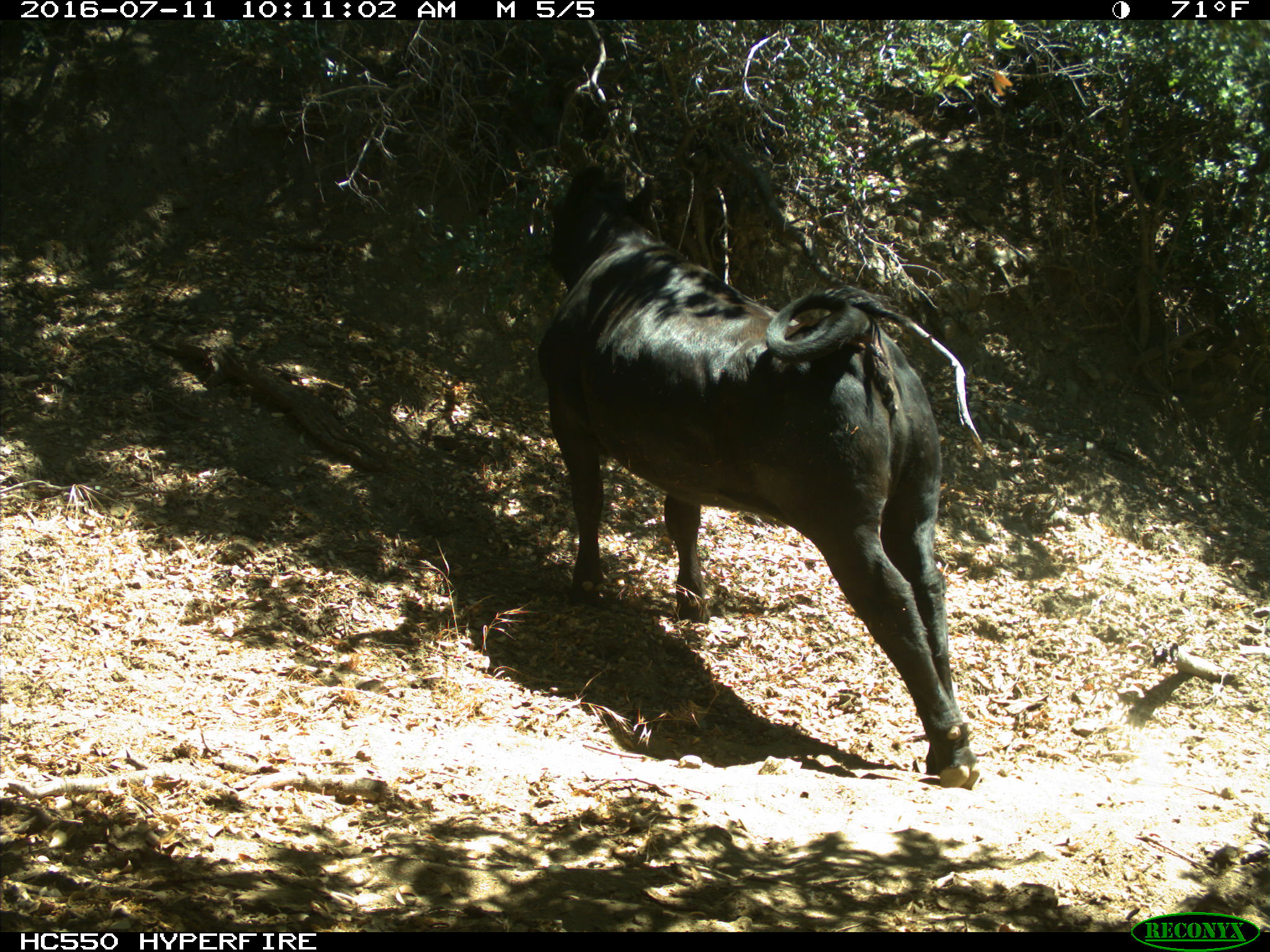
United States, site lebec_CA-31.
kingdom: Animalia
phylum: Chordata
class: Mammalia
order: Artiodactyla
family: Bovidae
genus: Bos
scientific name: Bos taurus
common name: domestic cow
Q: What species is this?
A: Bos taurus (domestic cow).